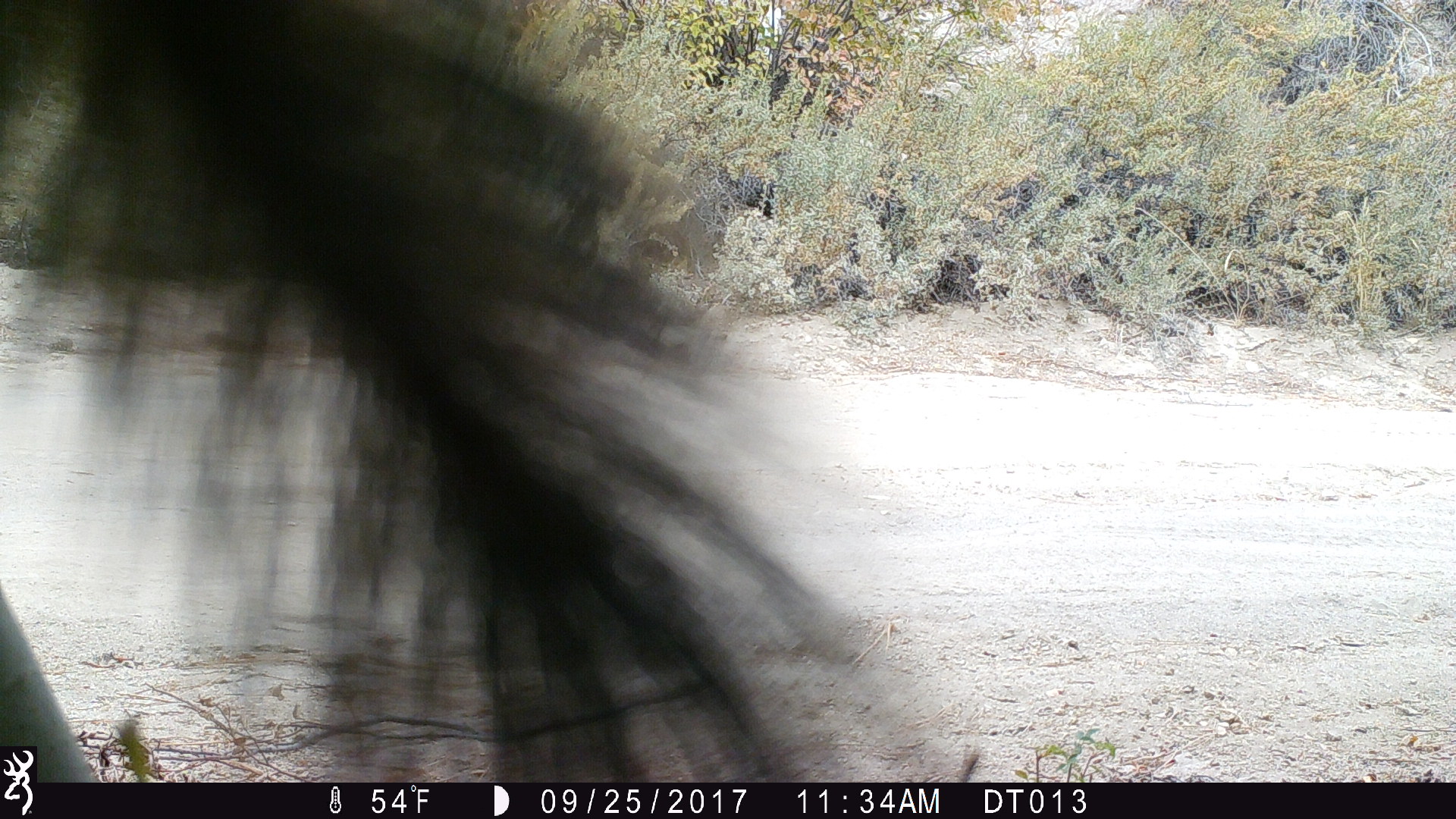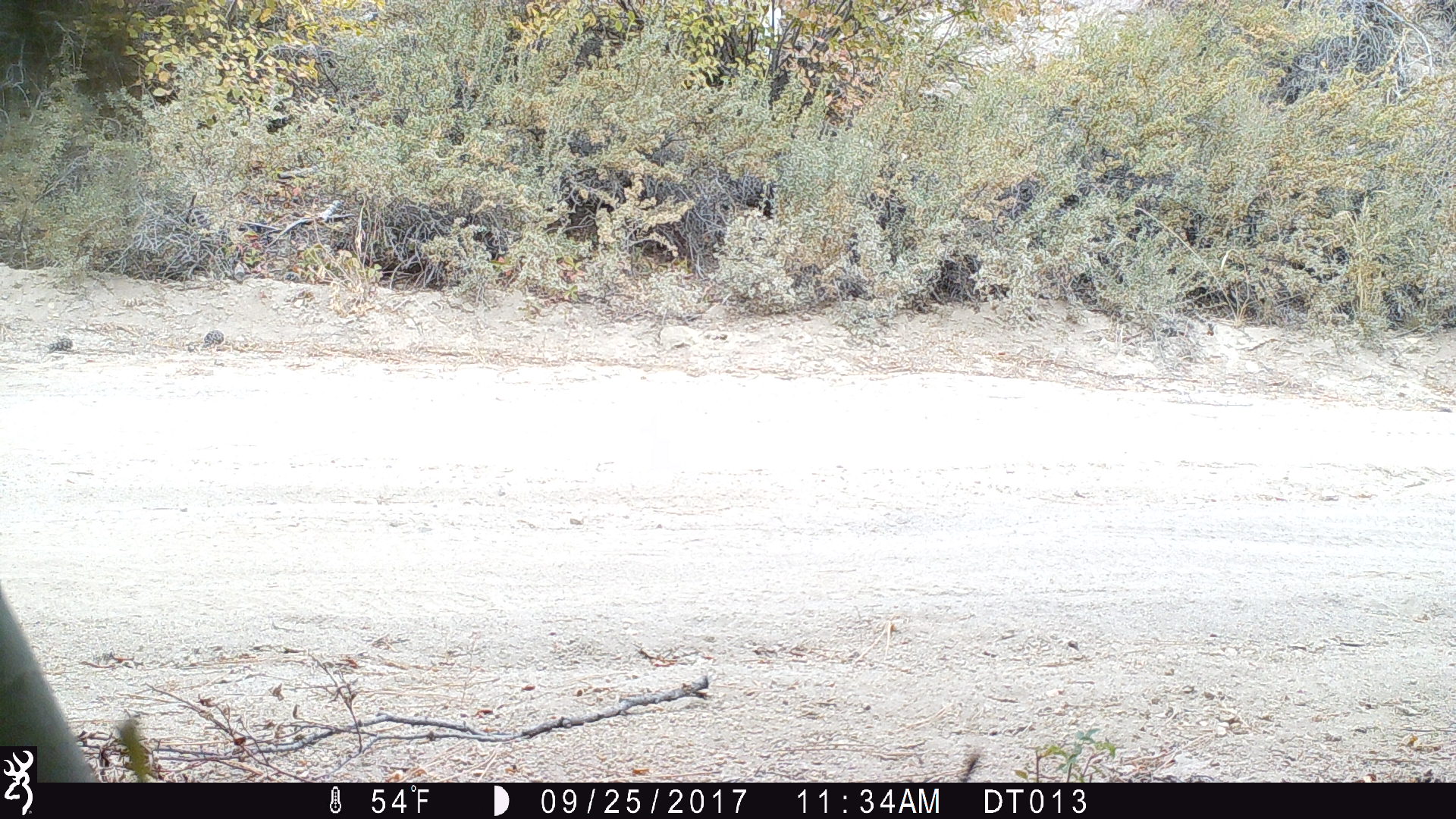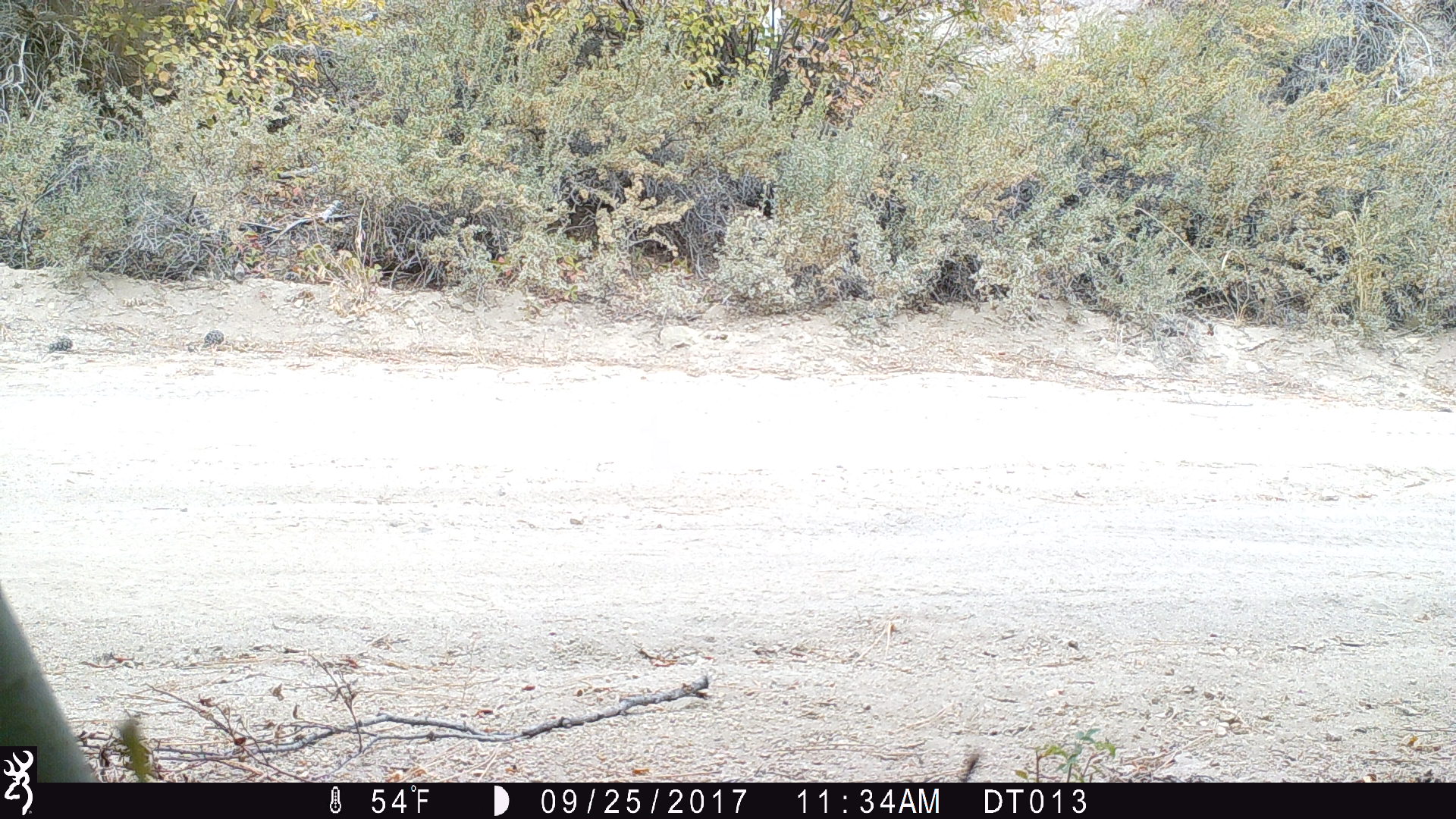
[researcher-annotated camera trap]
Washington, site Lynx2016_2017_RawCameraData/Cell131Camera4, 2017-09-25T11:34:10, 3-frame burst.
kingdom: Animalia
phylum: Chordata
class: Mammalia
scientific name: Mammalia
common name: small mammal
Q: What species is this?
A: Small mammal (Mammalia).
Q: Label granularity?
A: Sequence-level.